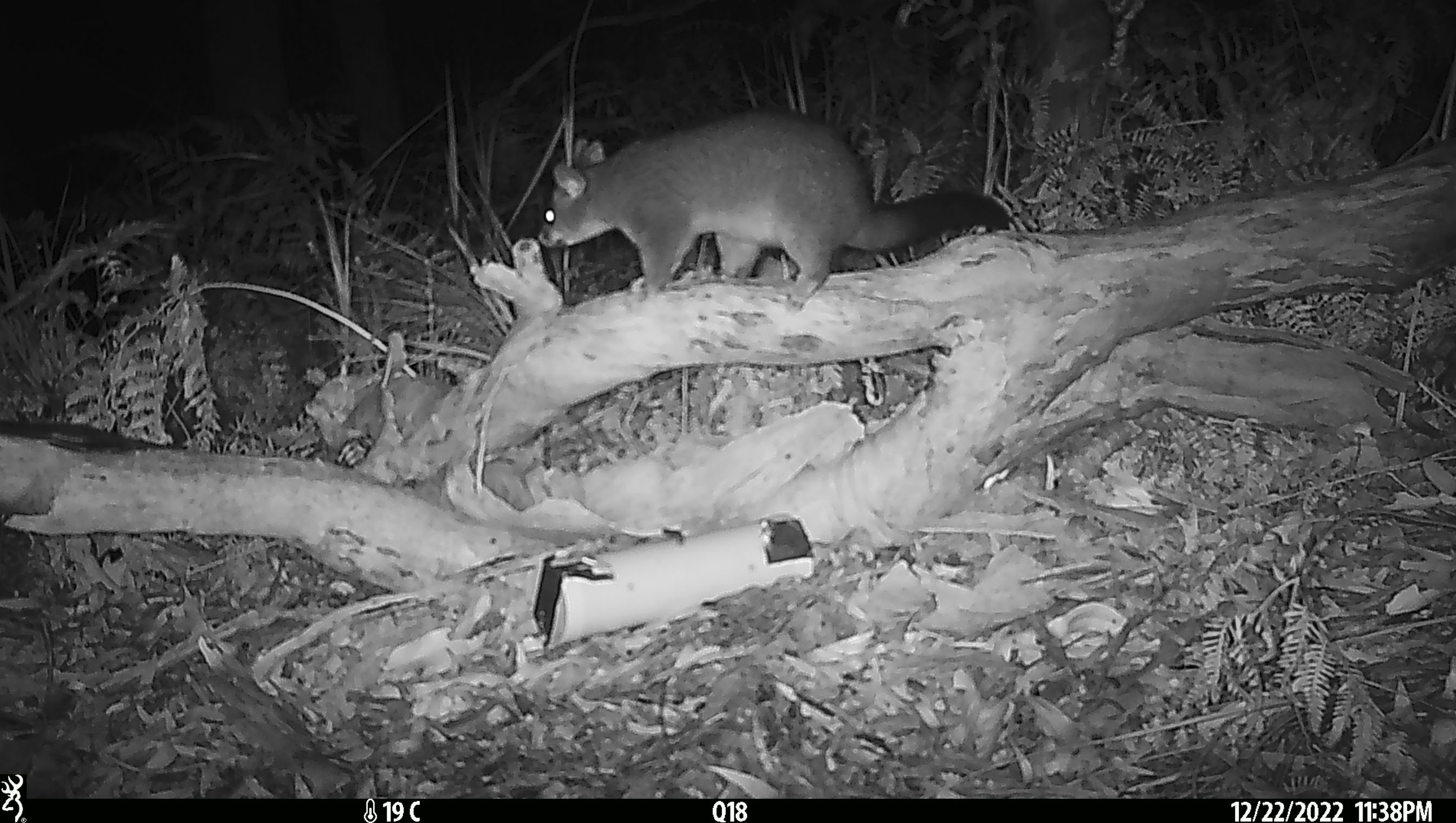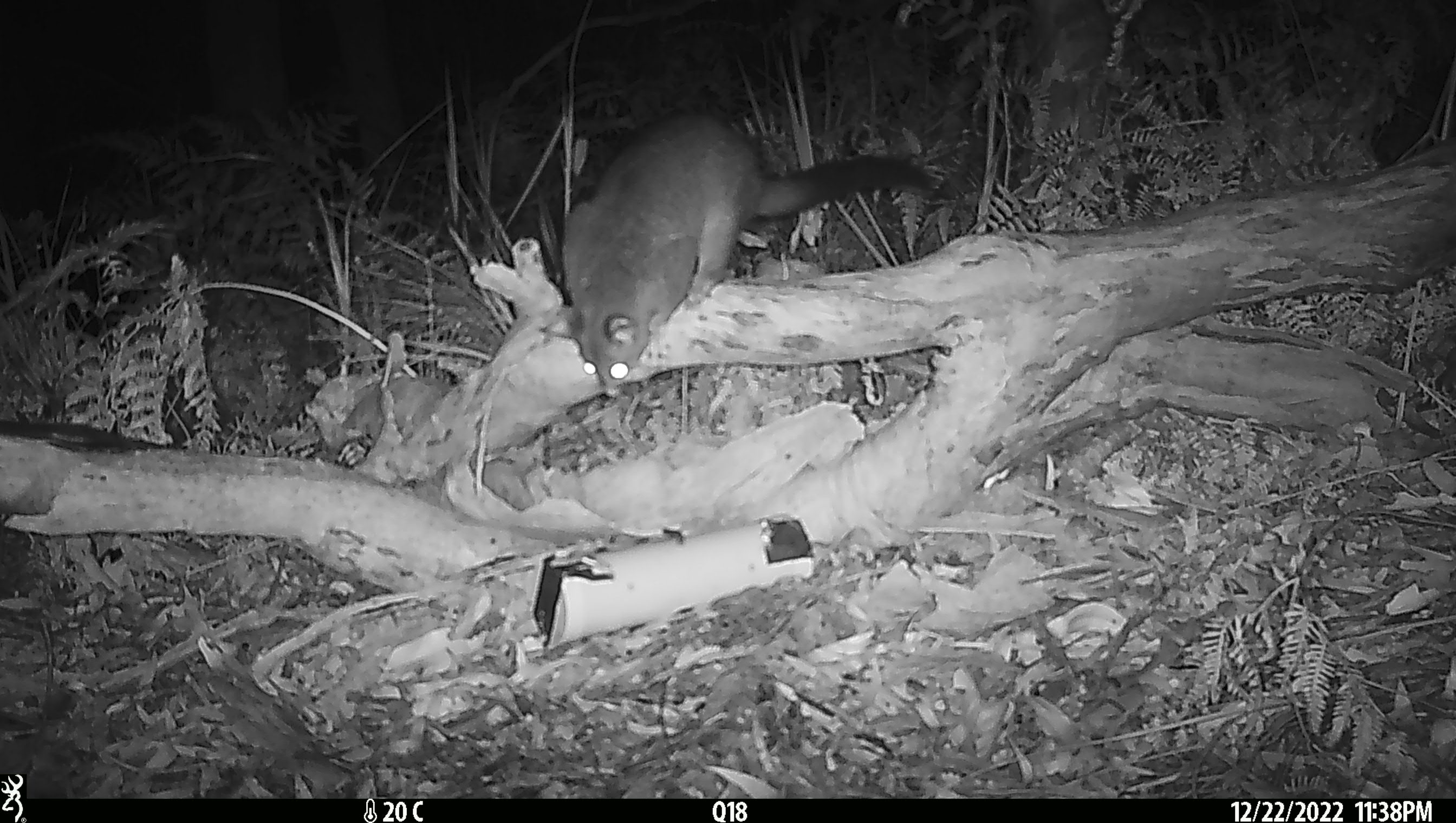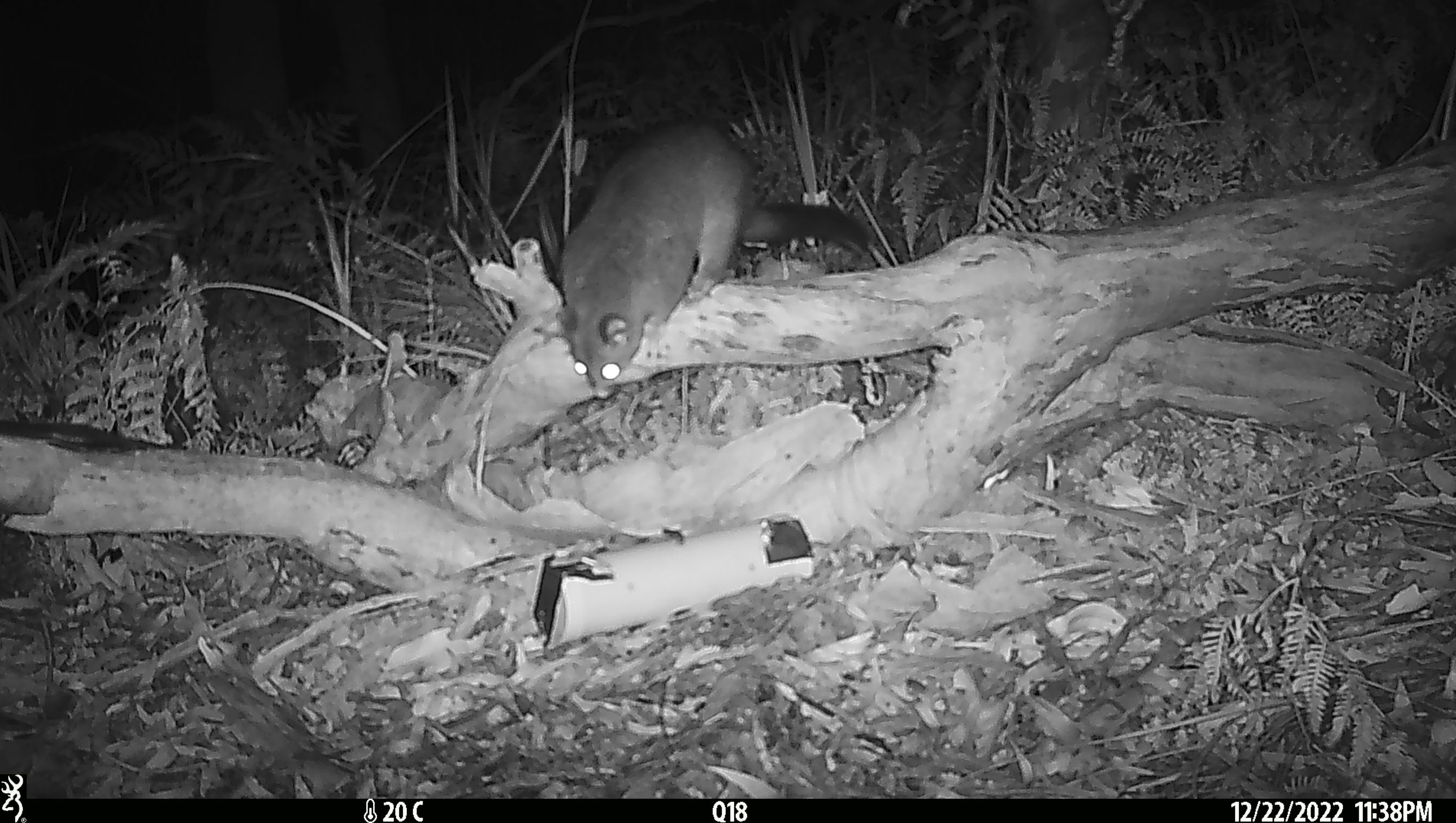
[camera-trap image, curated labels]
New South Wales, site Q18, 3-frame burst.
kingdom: Animalia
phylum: Chordata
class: Mammalia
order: Diprotodontia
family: Phalangeridae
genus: Trichosurus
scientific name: Trichosurus vulpecula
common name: common brushtail possum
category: possum